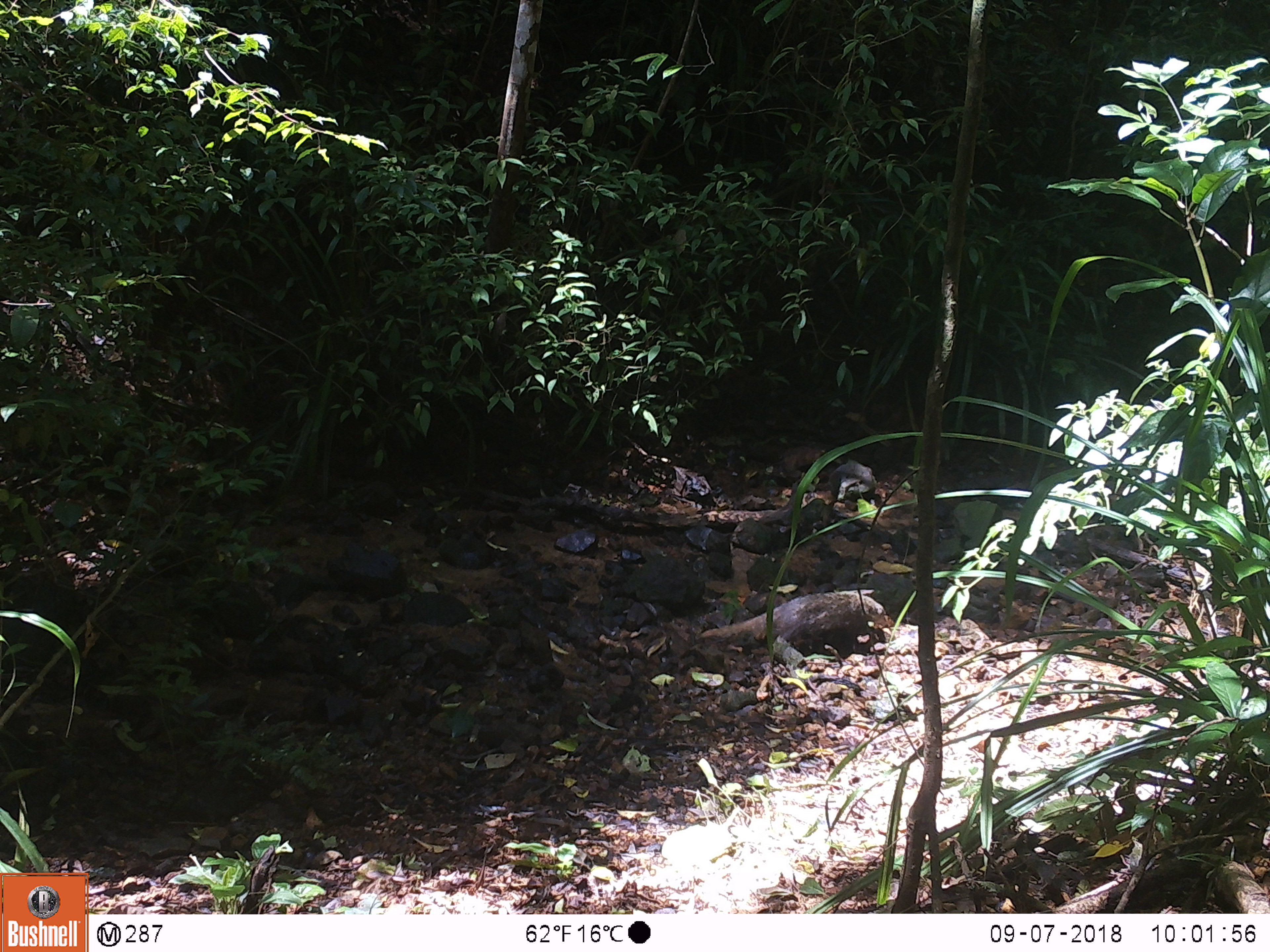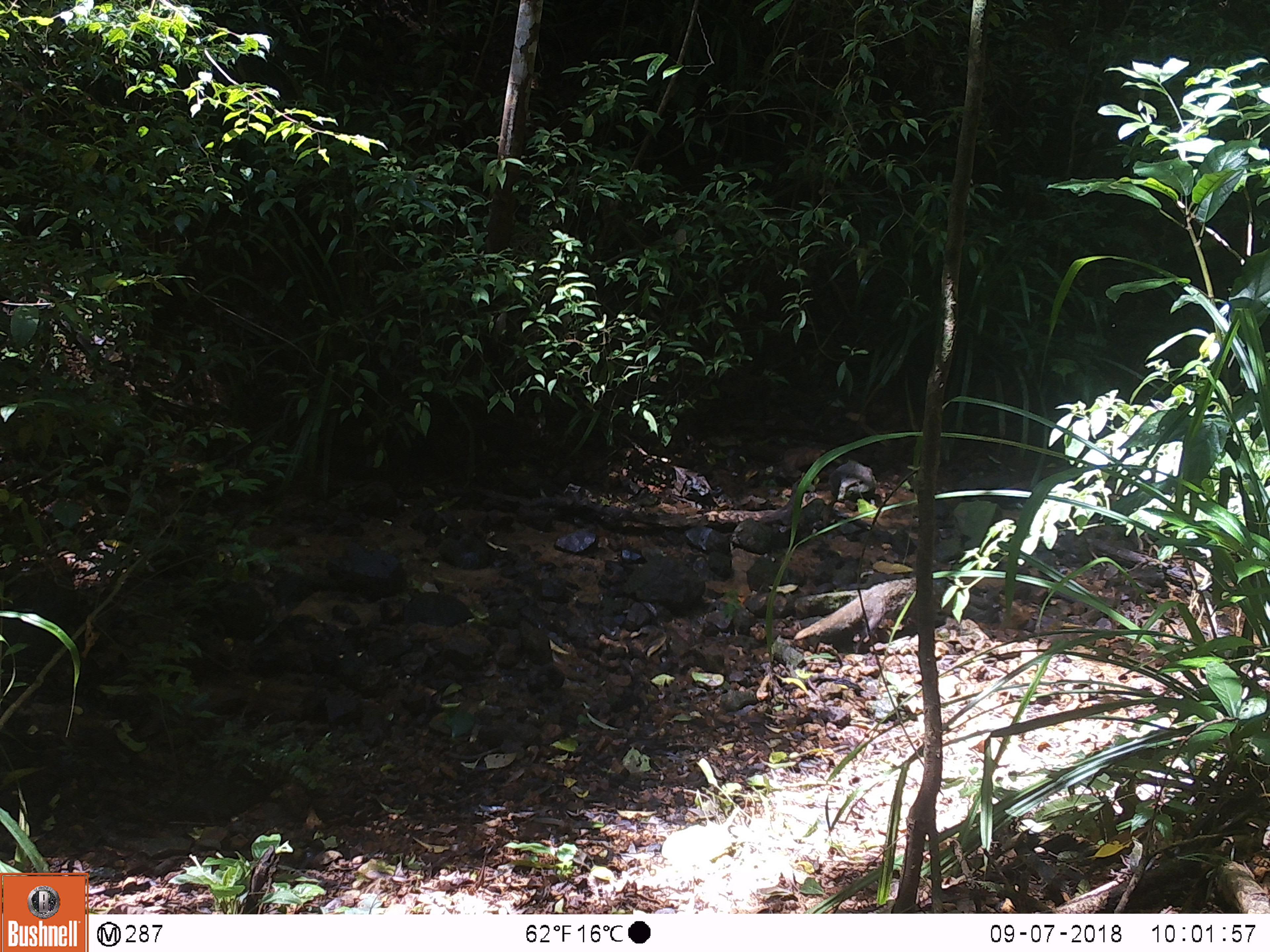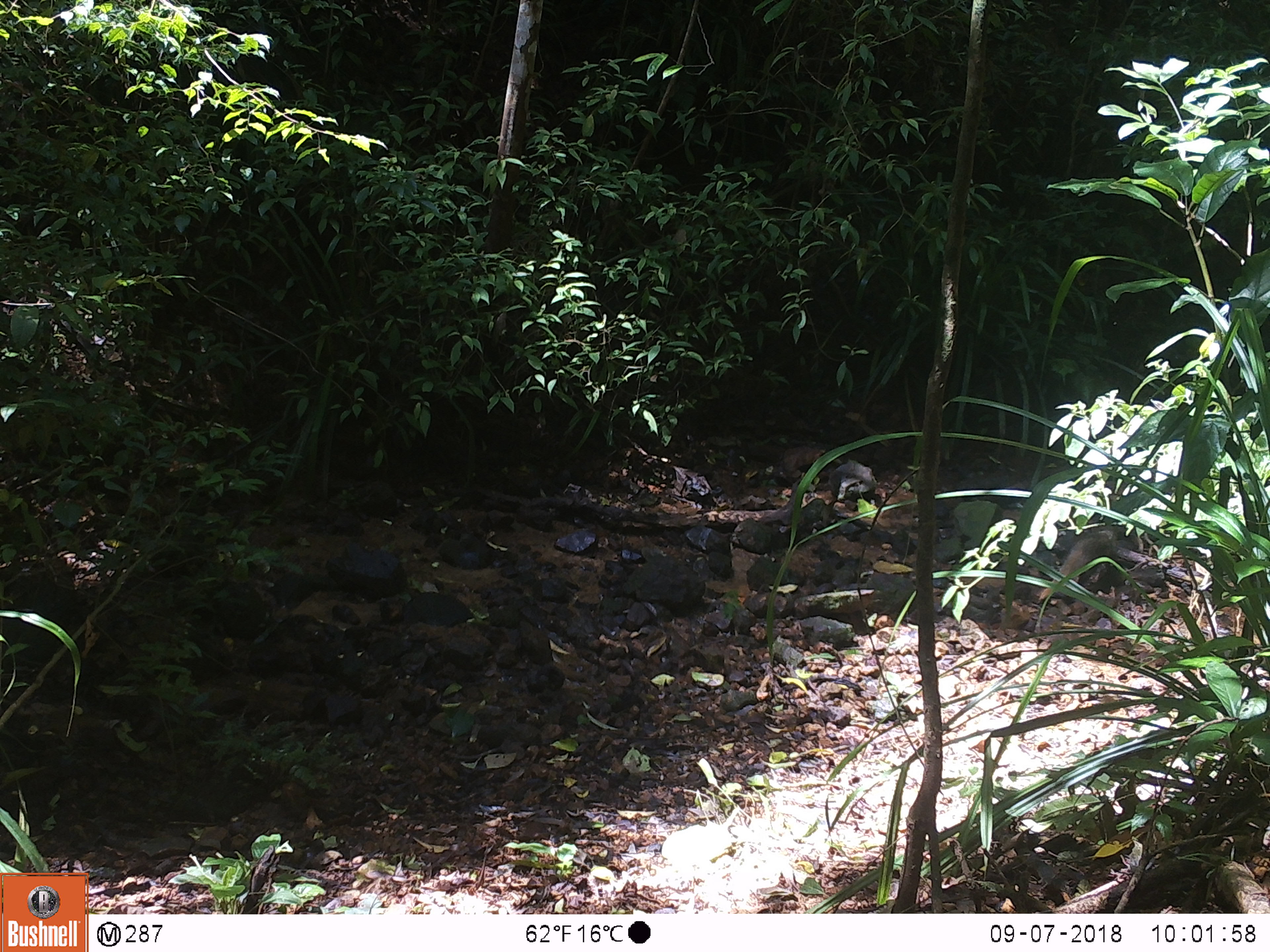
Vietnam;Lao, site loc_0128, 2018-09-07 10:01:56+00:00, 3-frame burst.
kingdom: Animalia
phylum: Chordata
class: Mammalia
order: Carnivora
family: Herpestidae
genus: Urva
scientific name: Urva urva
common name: crab-eating mongoose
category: crab eating mongoose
Crab eating mongoose (crab-eating mongoose) (Urva urva). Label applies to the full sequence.